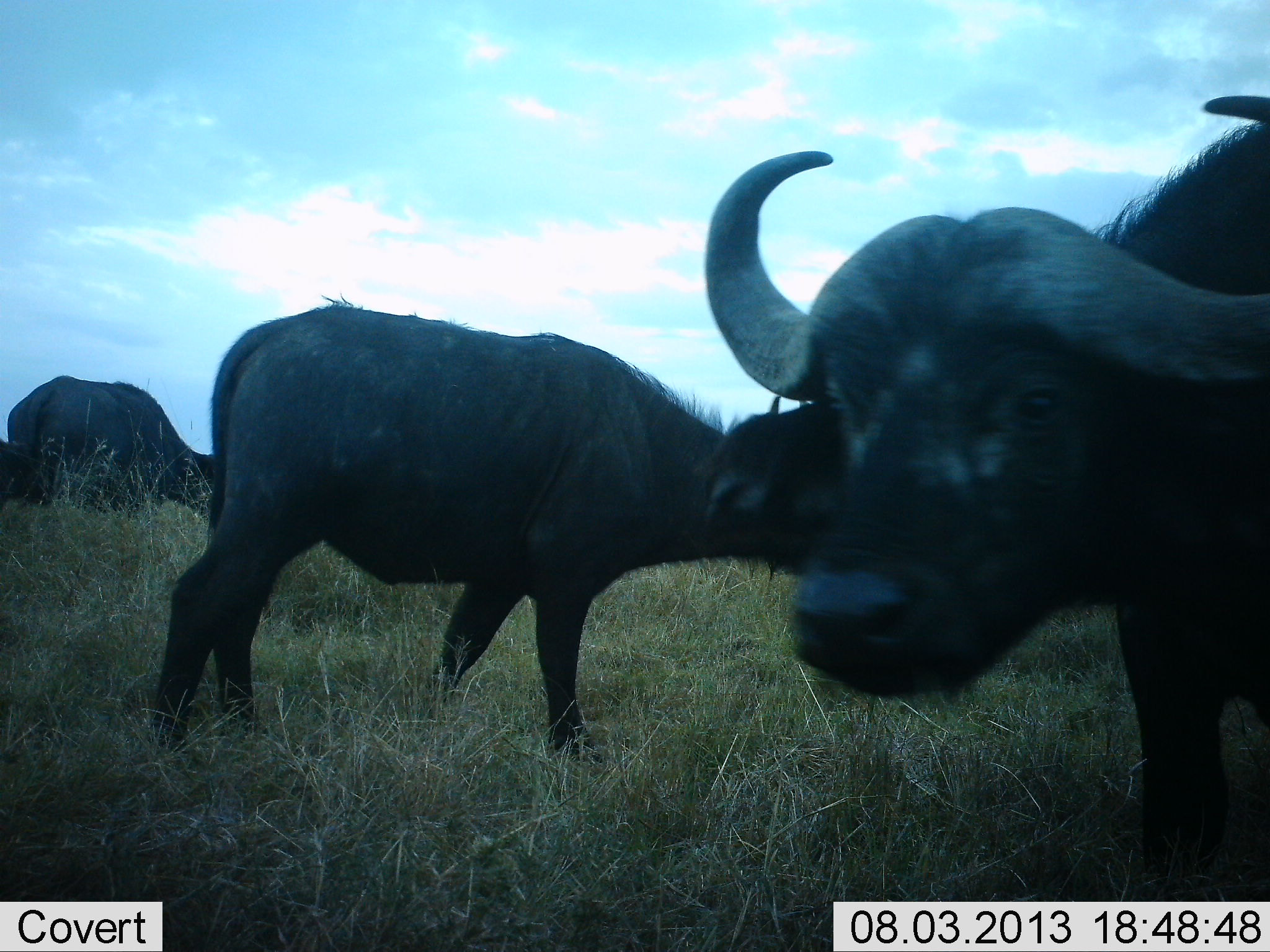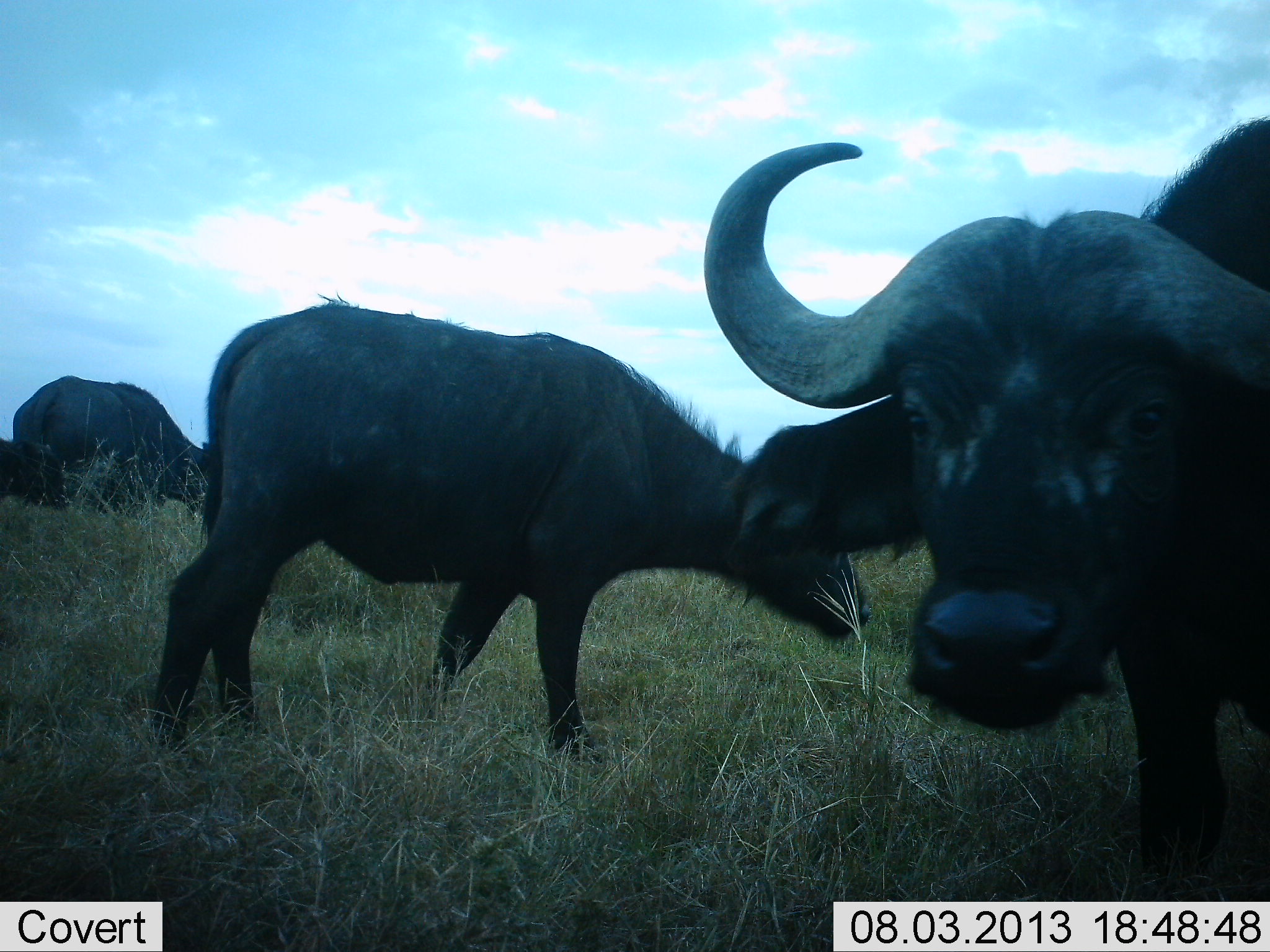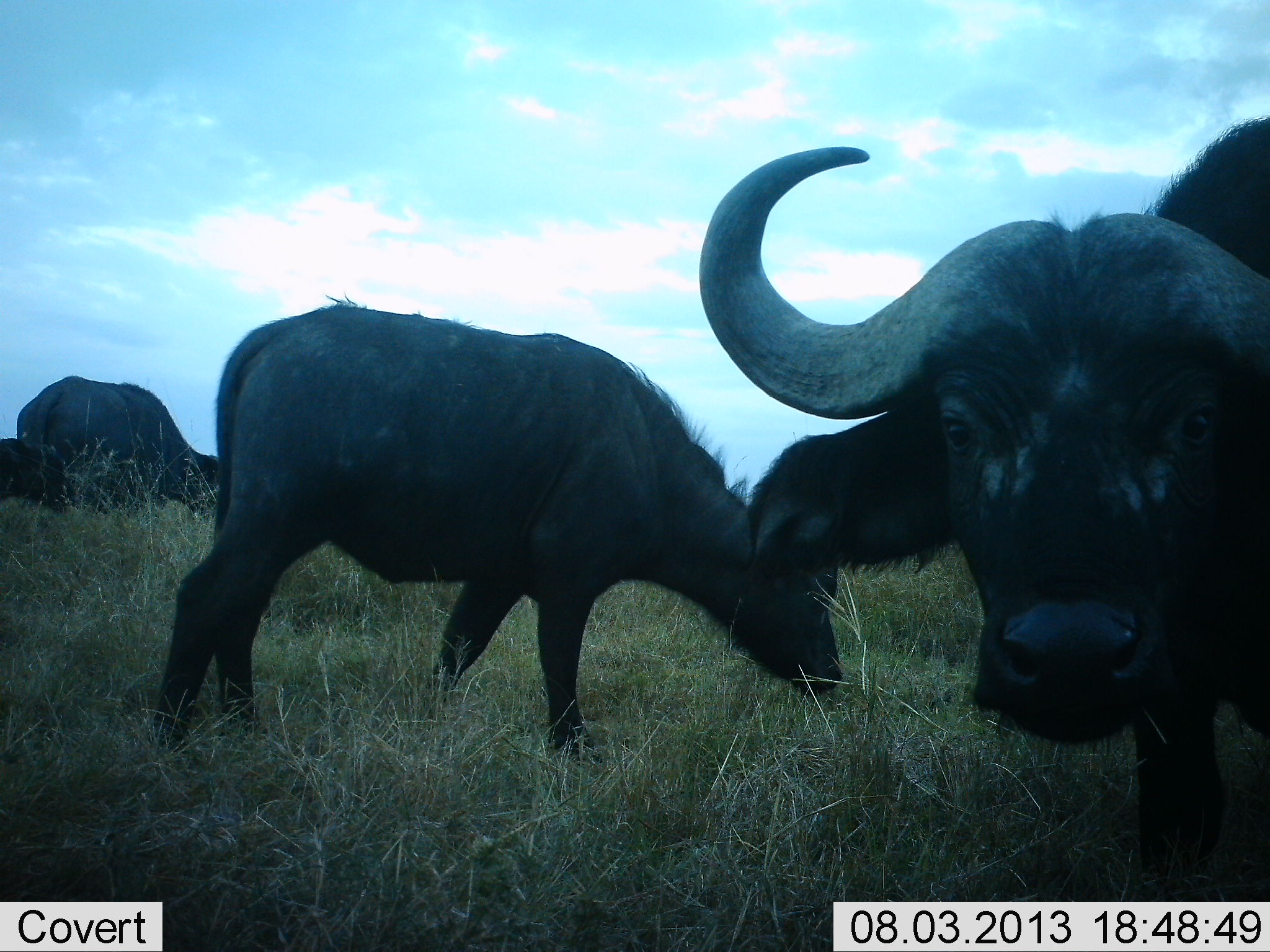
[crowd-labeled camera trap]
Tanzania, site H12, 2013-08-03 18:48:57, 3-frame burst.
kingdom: Animalia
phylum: Chordata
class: Mammalia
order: Artiodactyla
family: Bovidae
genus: Syncerus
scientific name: Syncerus caffer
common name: cape buffalo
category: buffalo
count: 3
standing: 58%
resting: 4%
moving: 20%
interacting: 0%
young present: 18%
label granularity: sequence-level